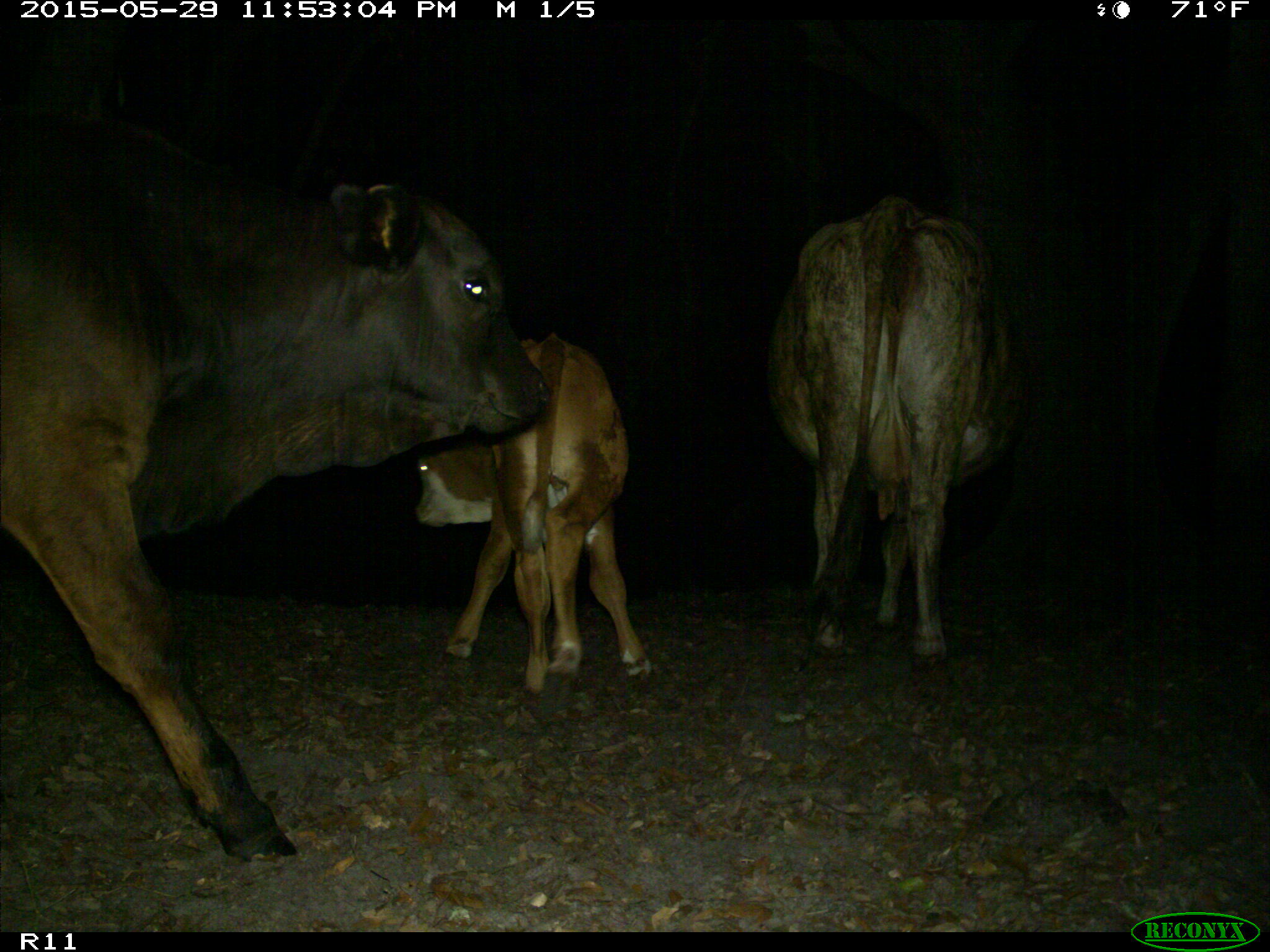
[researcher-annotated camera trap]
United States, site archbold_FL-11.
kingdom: Animalia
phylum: Chordata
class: Mammalia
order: Artiodactyla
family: Bovidae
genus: Bos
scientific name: Bos taurus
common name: domestic cow